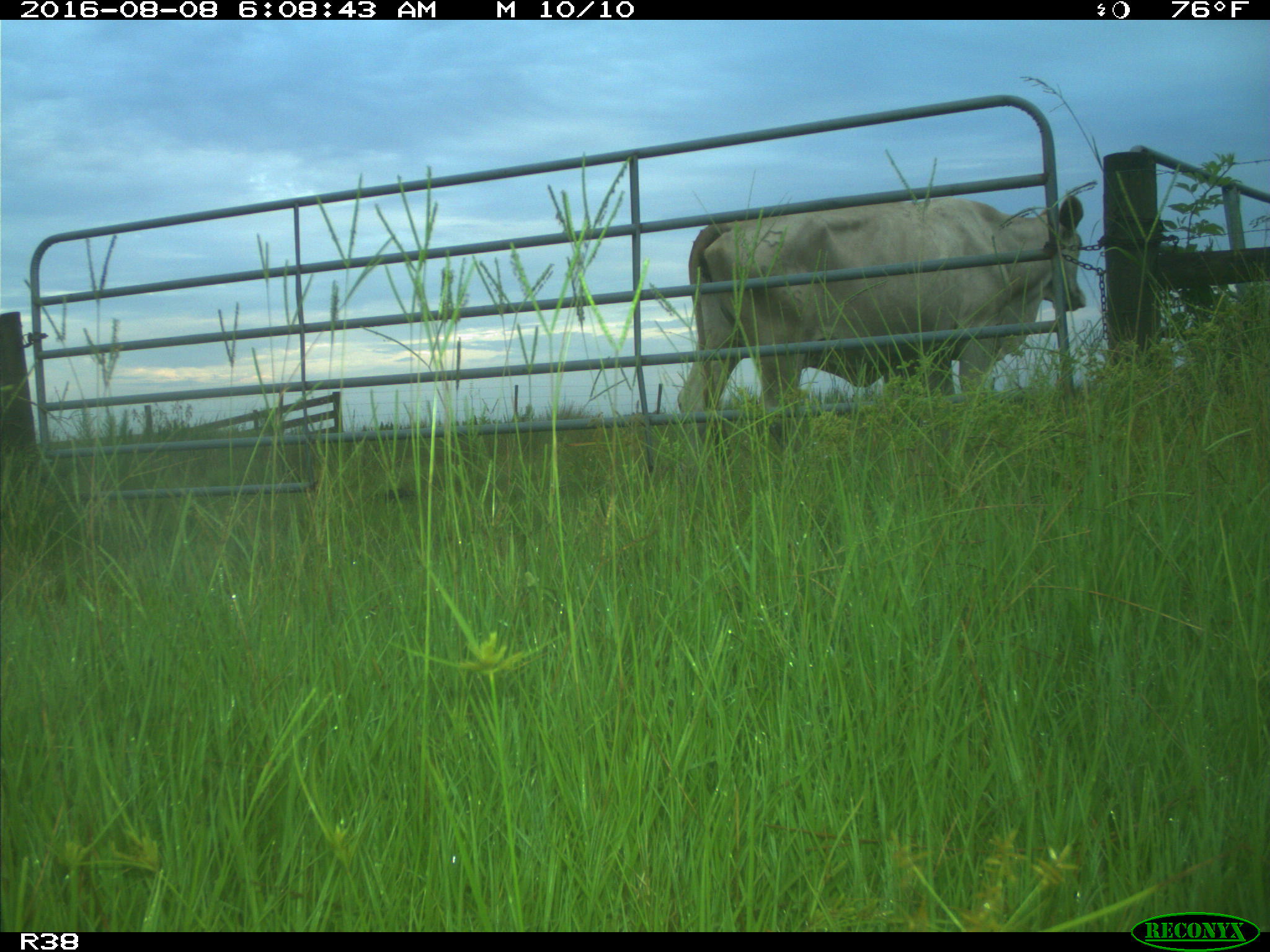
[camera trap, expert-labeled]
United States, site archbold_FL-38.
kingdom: Animalia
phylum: Chordata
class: Mammalia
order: Artiodactyla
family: Bovidae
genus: Bos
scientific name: Bos taurus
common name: domestic cow